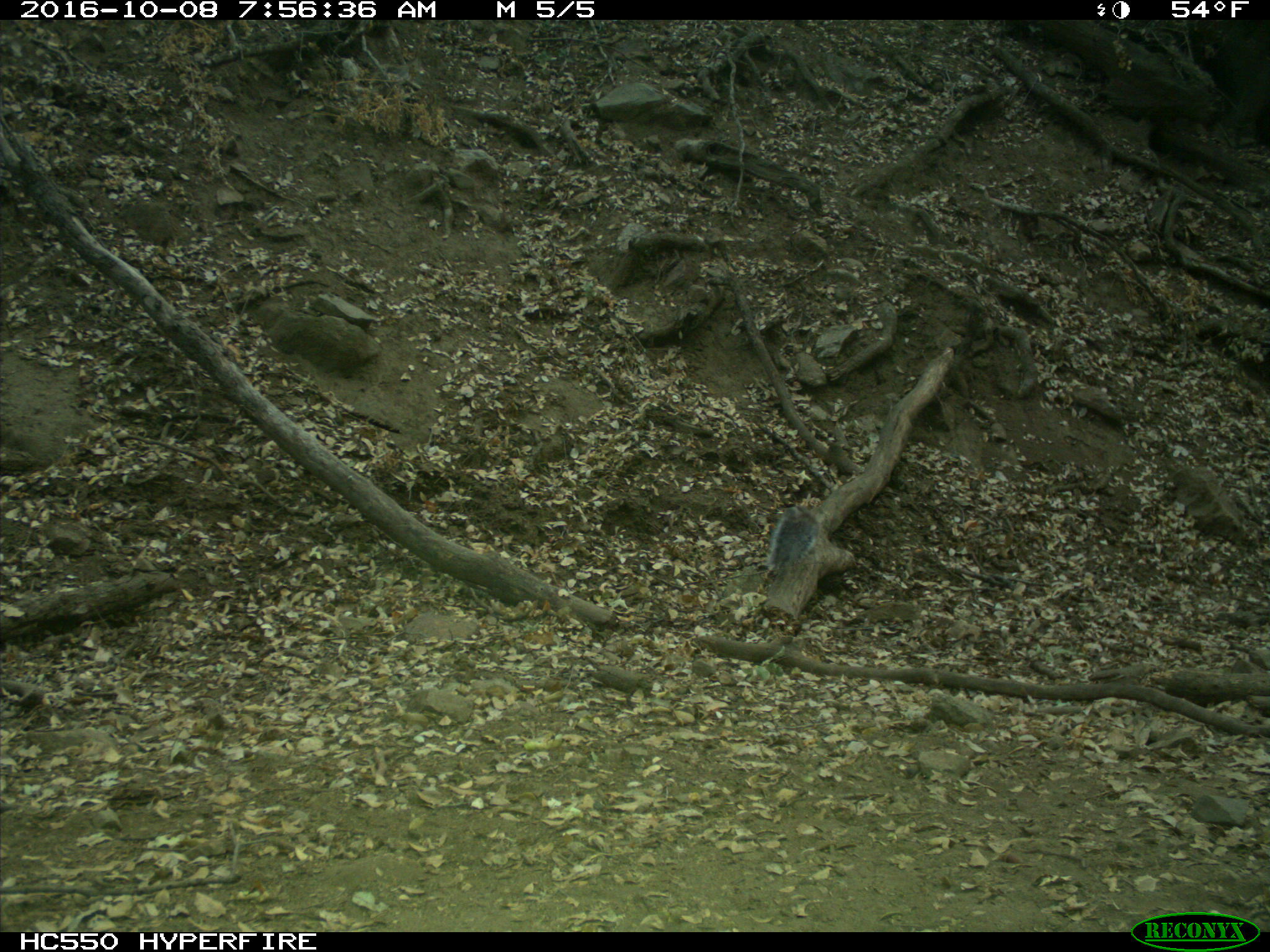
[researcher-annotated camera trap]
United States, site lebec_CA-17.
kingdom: Animalia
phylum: Chordata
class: Mammalia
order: Rodentia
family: Sciuridae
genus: Sciurus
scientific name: Sciurus carolinensis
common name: eastern gray squirrel